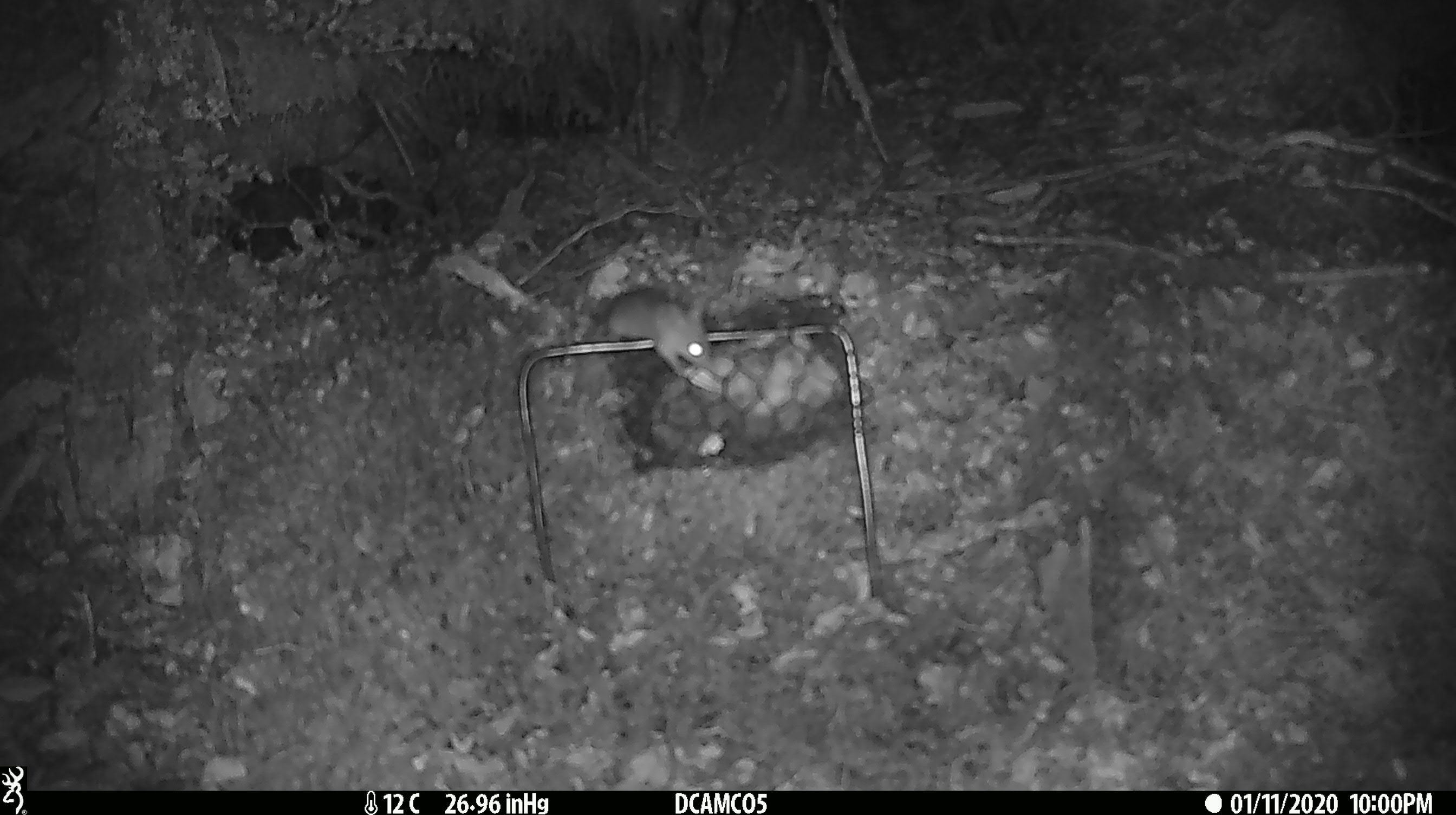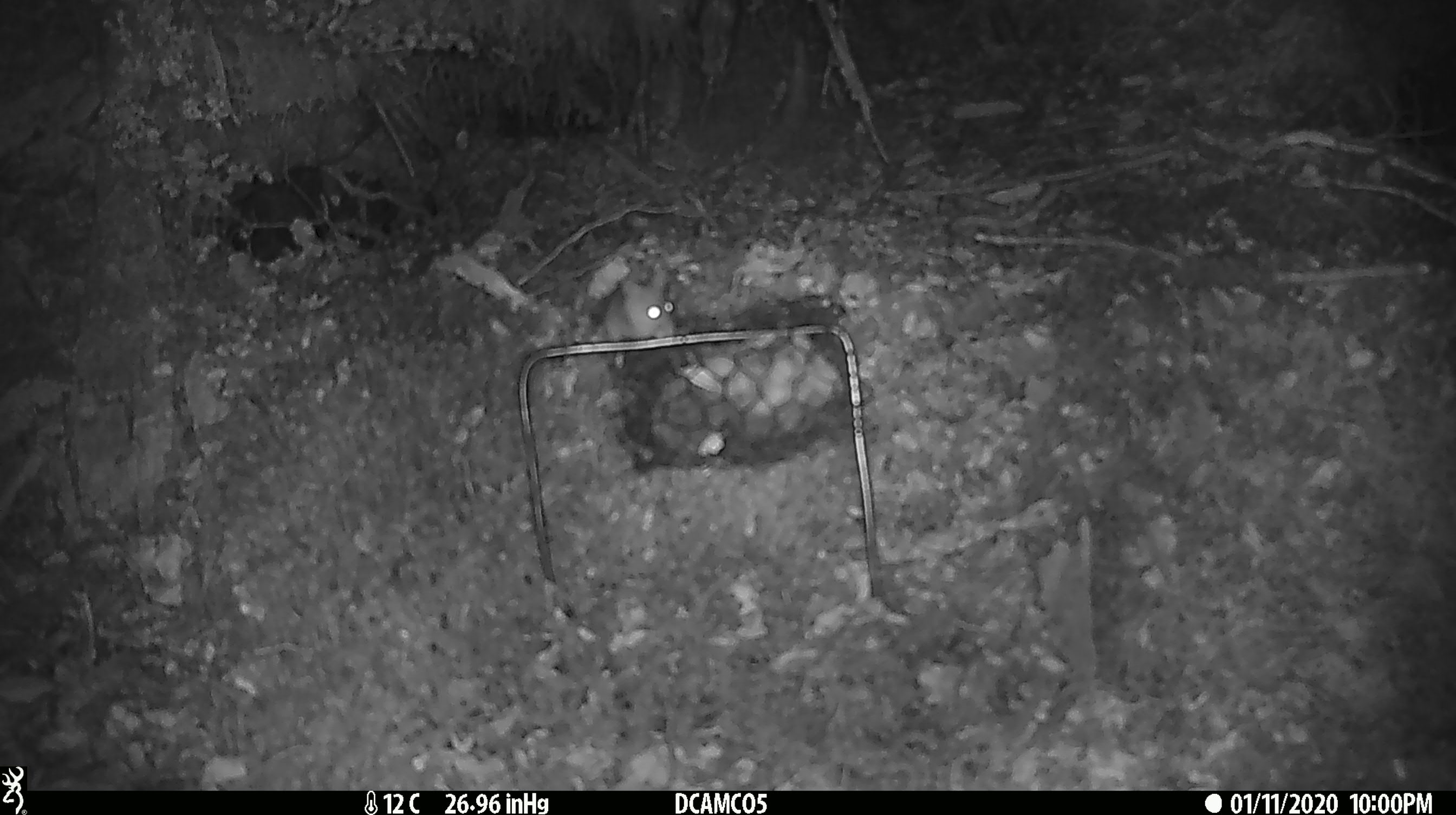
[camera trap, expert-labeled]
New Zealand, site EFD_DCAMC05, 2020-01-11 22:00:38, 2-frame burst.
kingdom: Animalia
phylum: Chordata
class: Mammalia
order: Rodentia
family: Muridae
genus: Mus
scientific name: Mus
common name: mouse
Mouse (Mus).